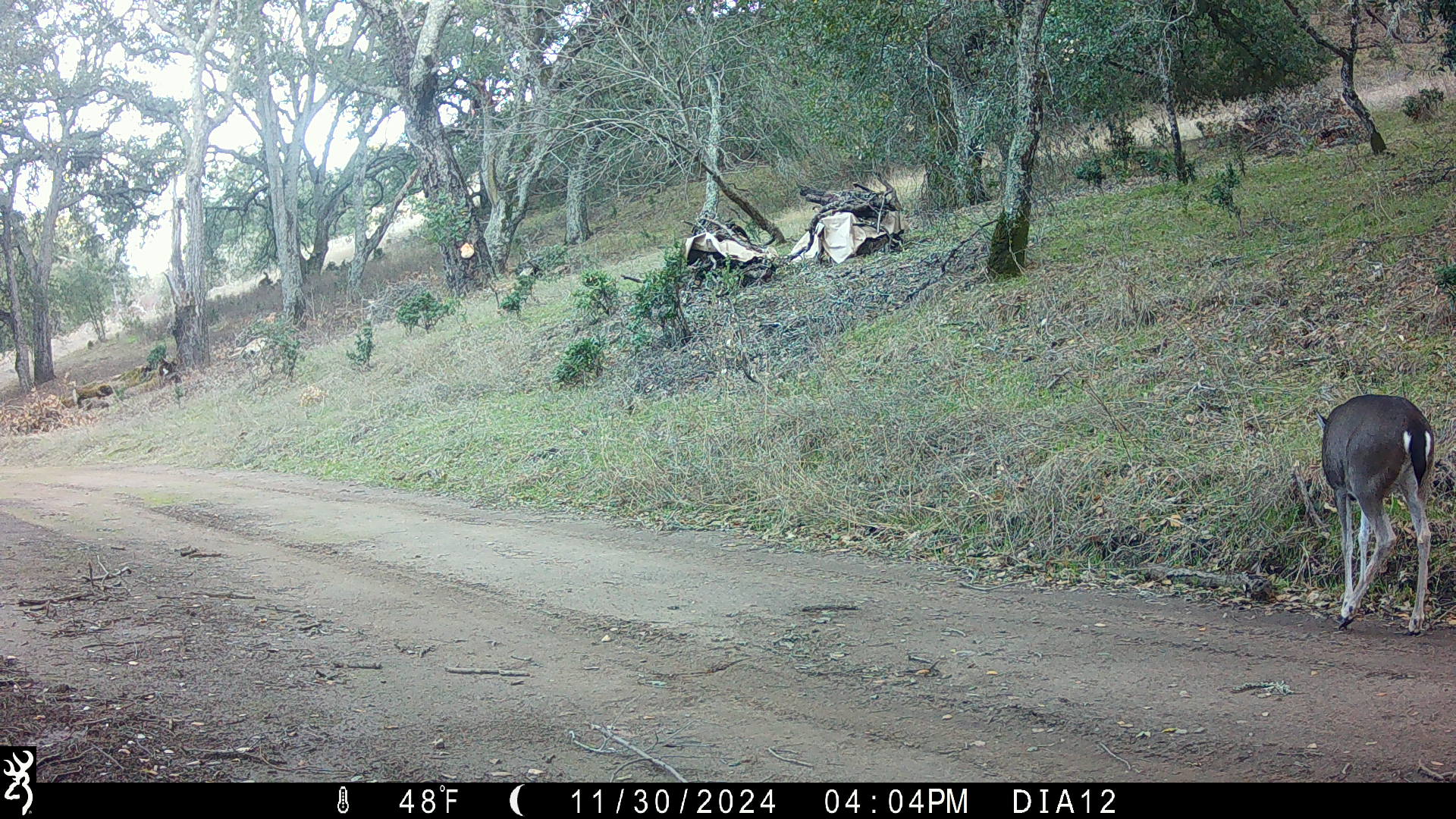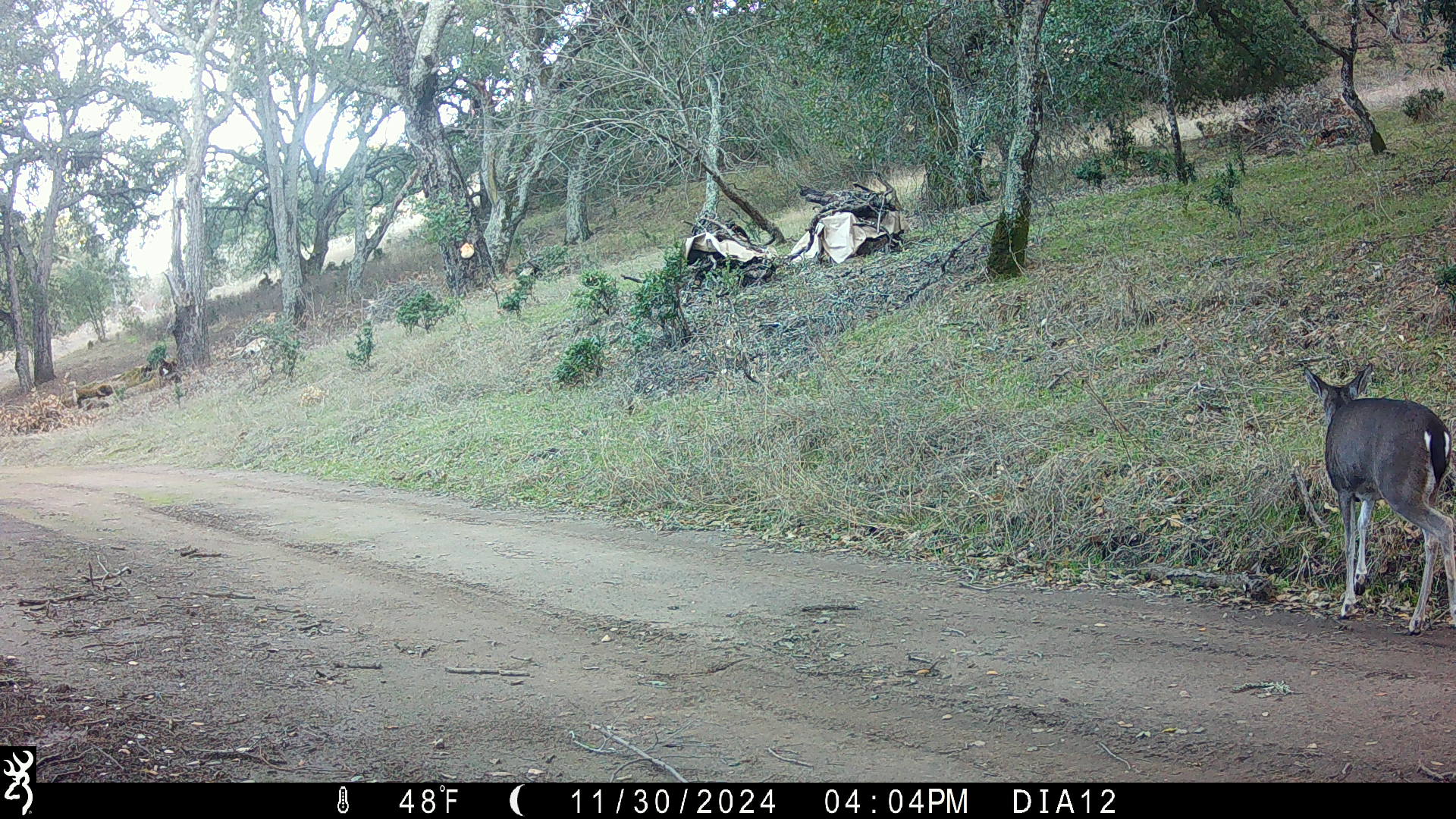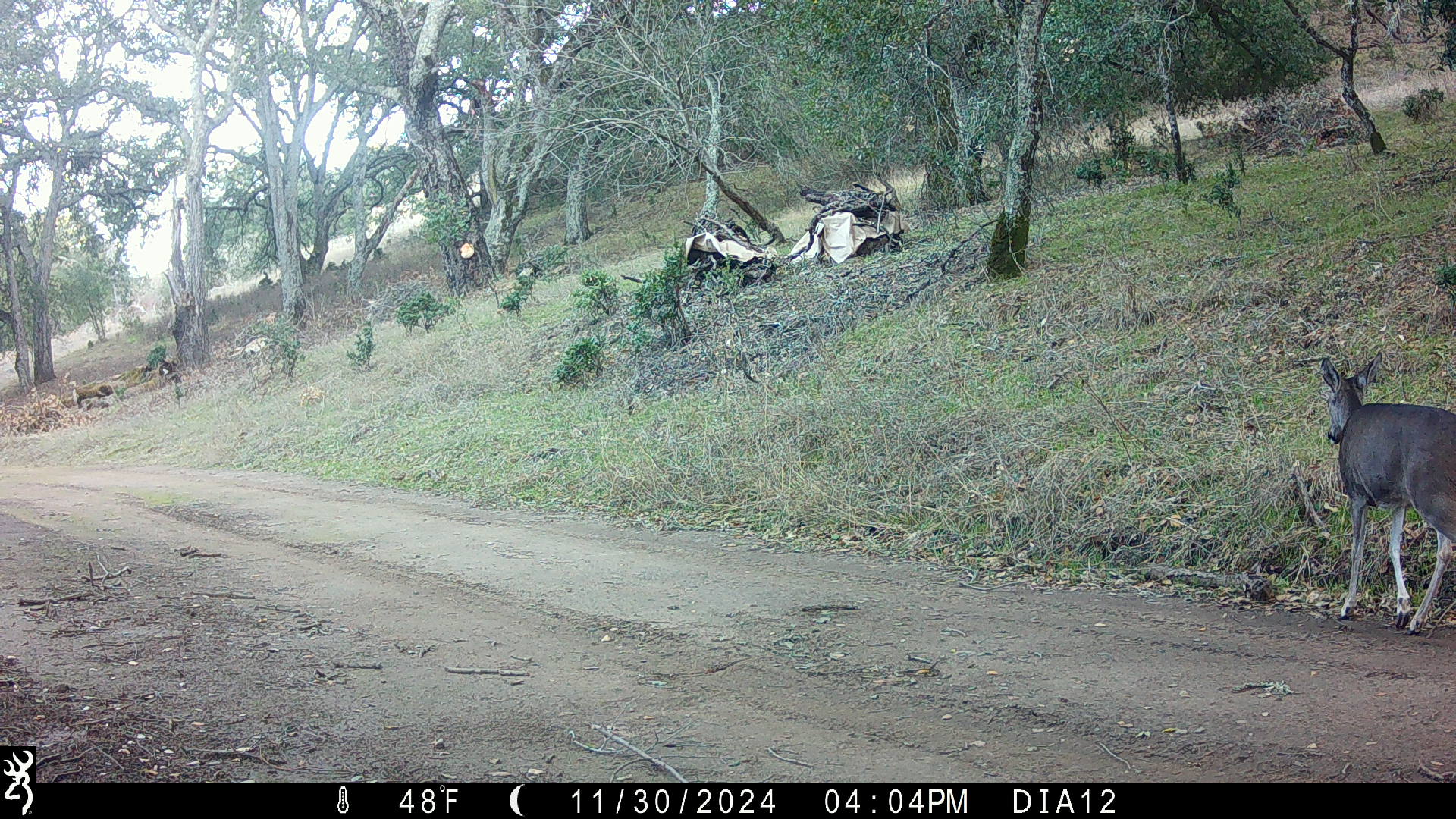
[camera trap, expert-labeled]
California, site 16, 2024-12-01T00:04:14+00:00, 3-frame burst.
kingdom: Animalia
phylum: Chordata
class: Mammalia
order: Artiodactyla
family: Cervidae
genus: Odocoileus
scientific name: Odocoileus hemionus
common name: mule deer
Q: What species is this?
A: Mule deer (Odocoileus hemionus).